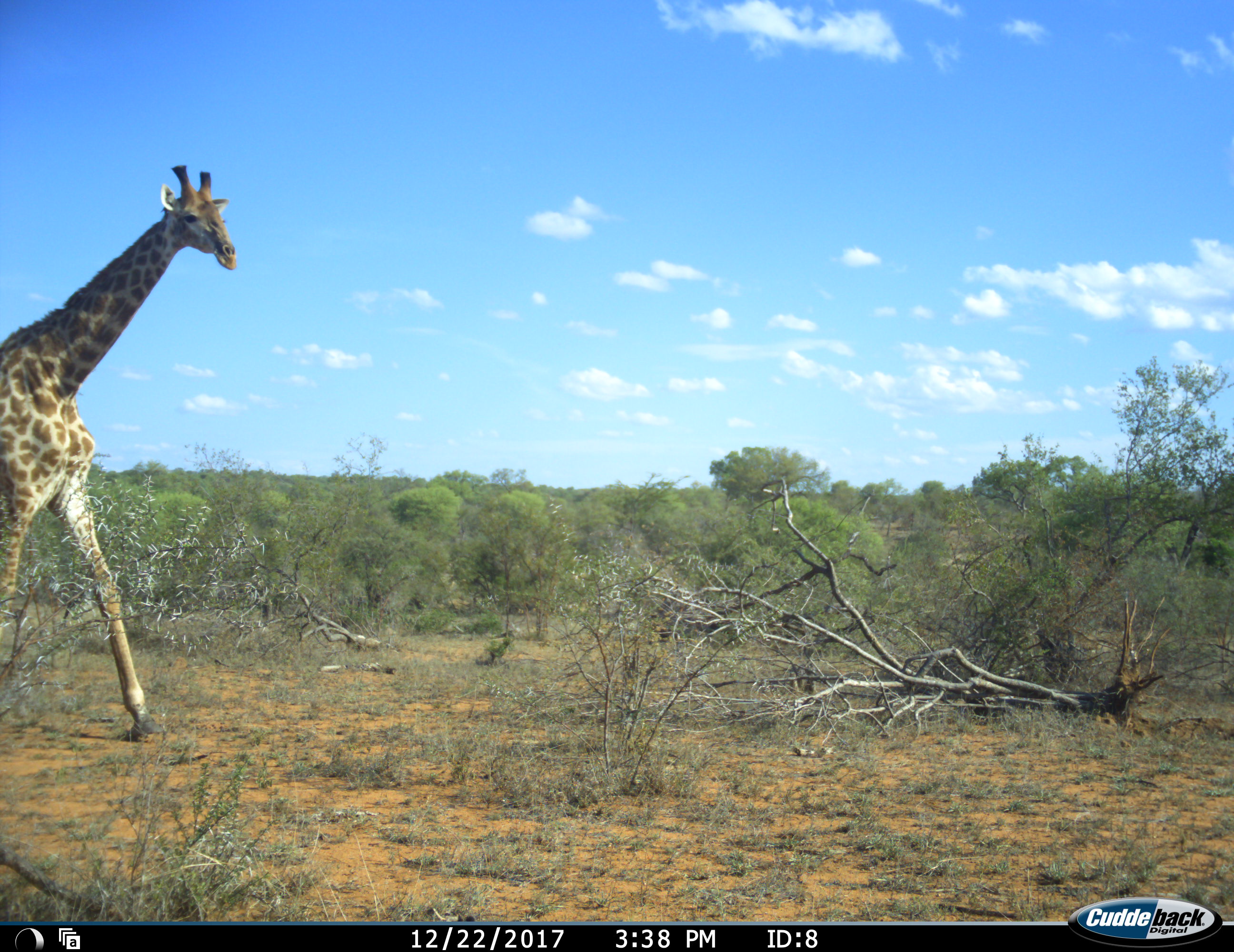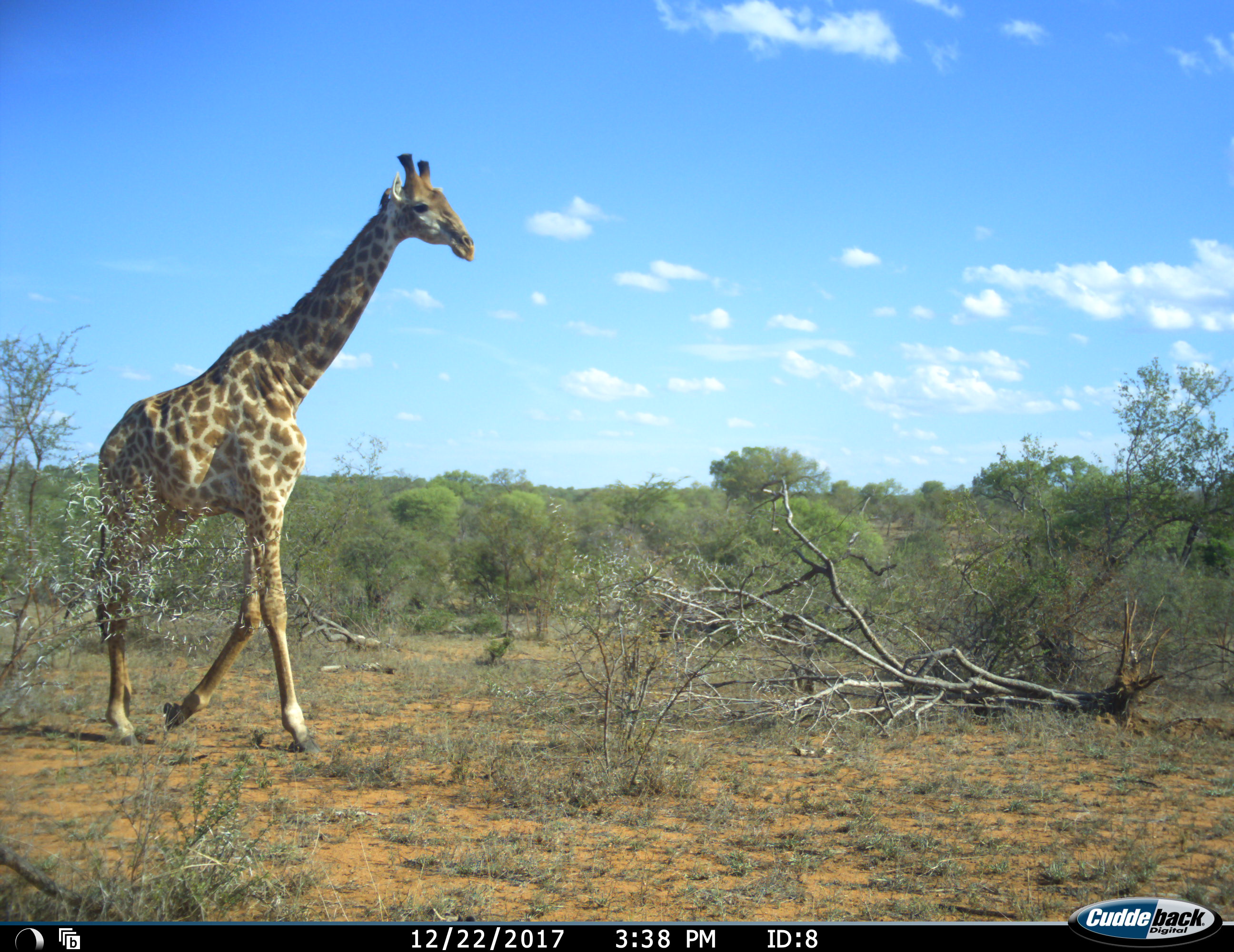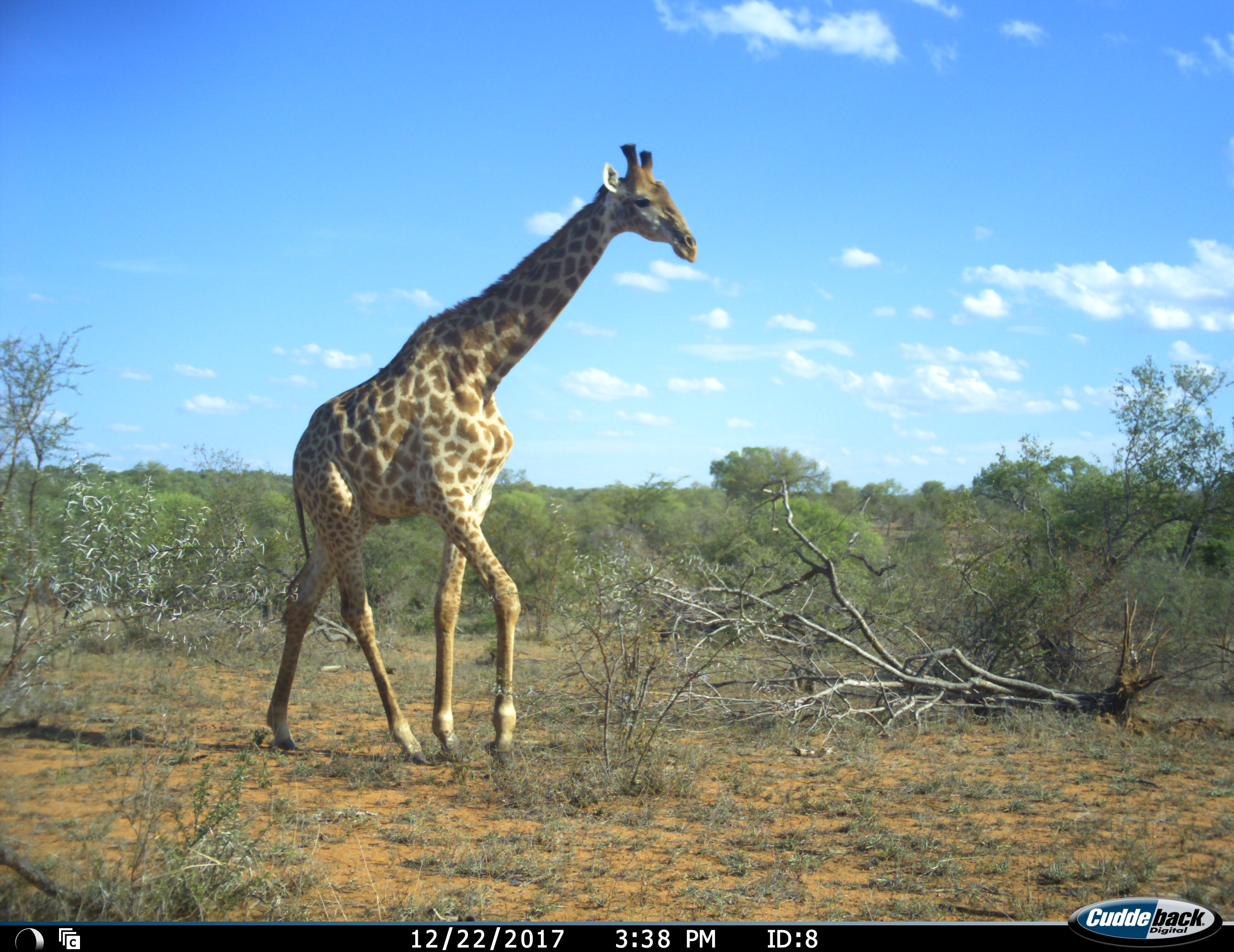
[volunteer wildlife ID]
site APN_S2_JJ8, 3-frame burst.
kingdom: Animalia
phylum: Chordata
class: Mammalia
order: Artiodactyla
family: Giraffidae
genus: Giraffa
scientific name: Giraffa camelopardalis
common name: giraffe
Giraffe (Giraffa camelopardalis), count 1. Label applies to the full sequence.